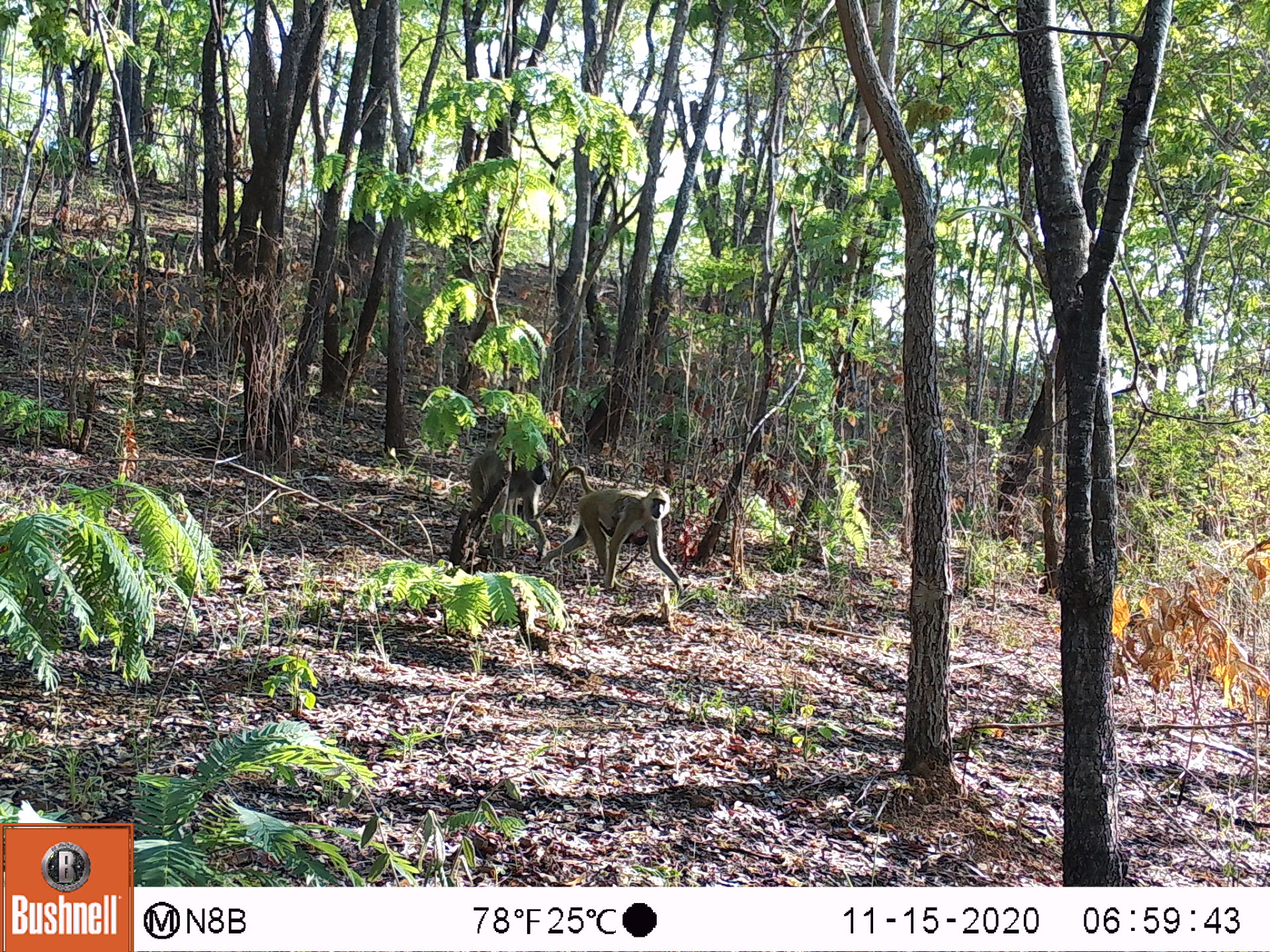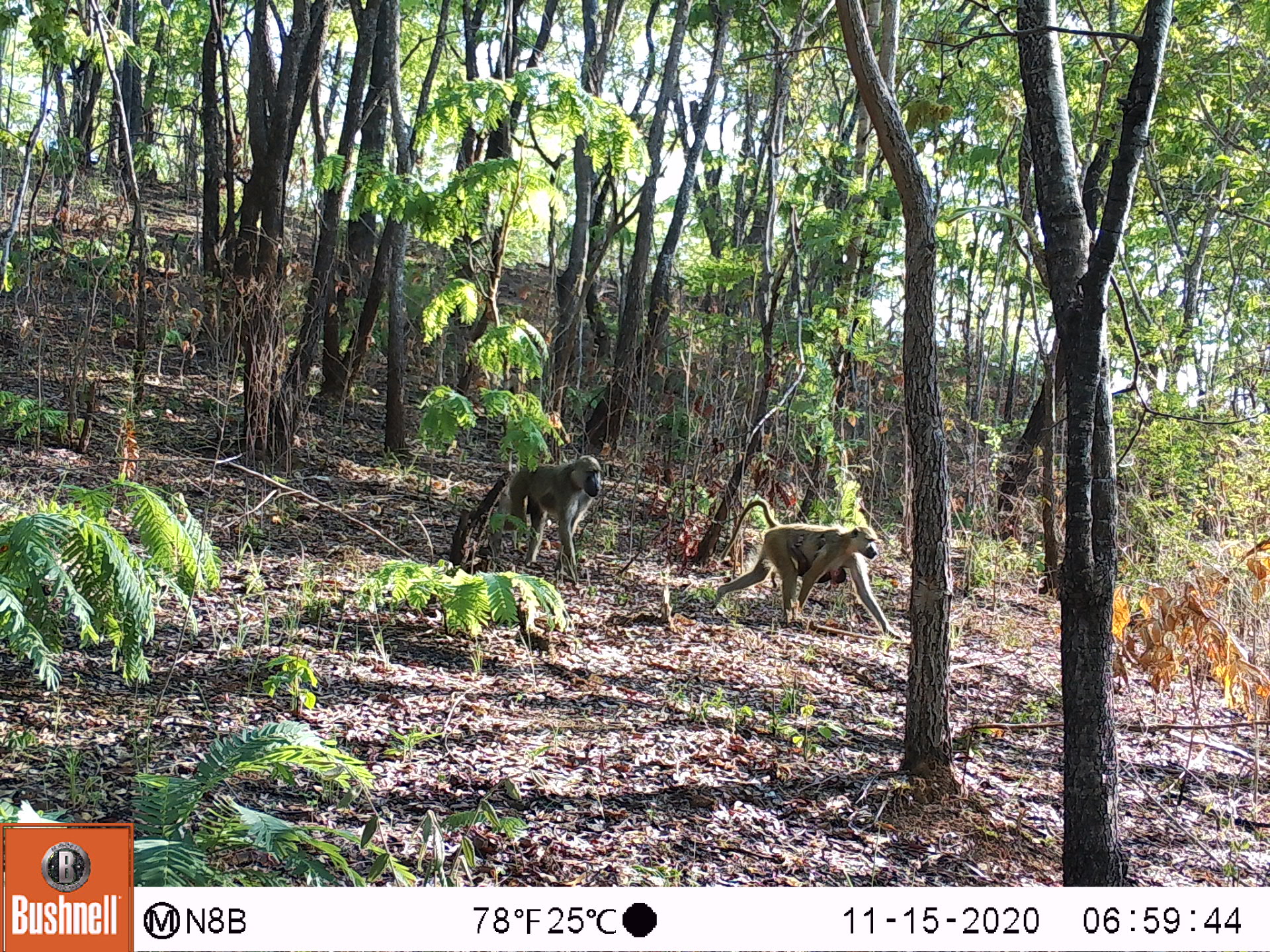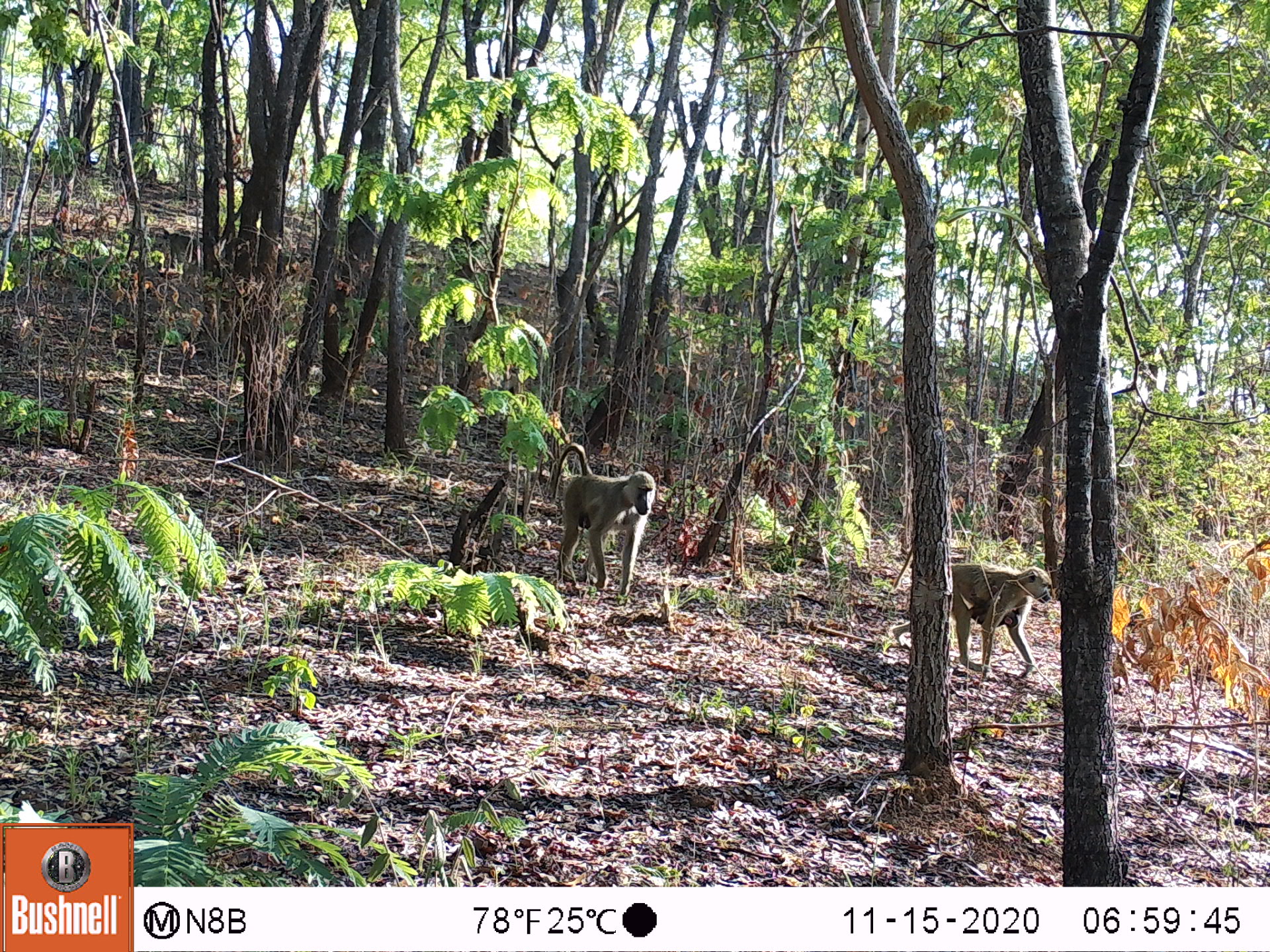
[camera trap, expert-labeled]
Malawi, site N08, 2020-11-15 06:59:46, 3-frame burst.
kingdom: Animalia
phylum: Chordata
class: Mammalia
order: Primates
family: Cercopithecidae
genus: Papio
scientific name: Papio cynocephalus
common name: yellow baboon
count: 3